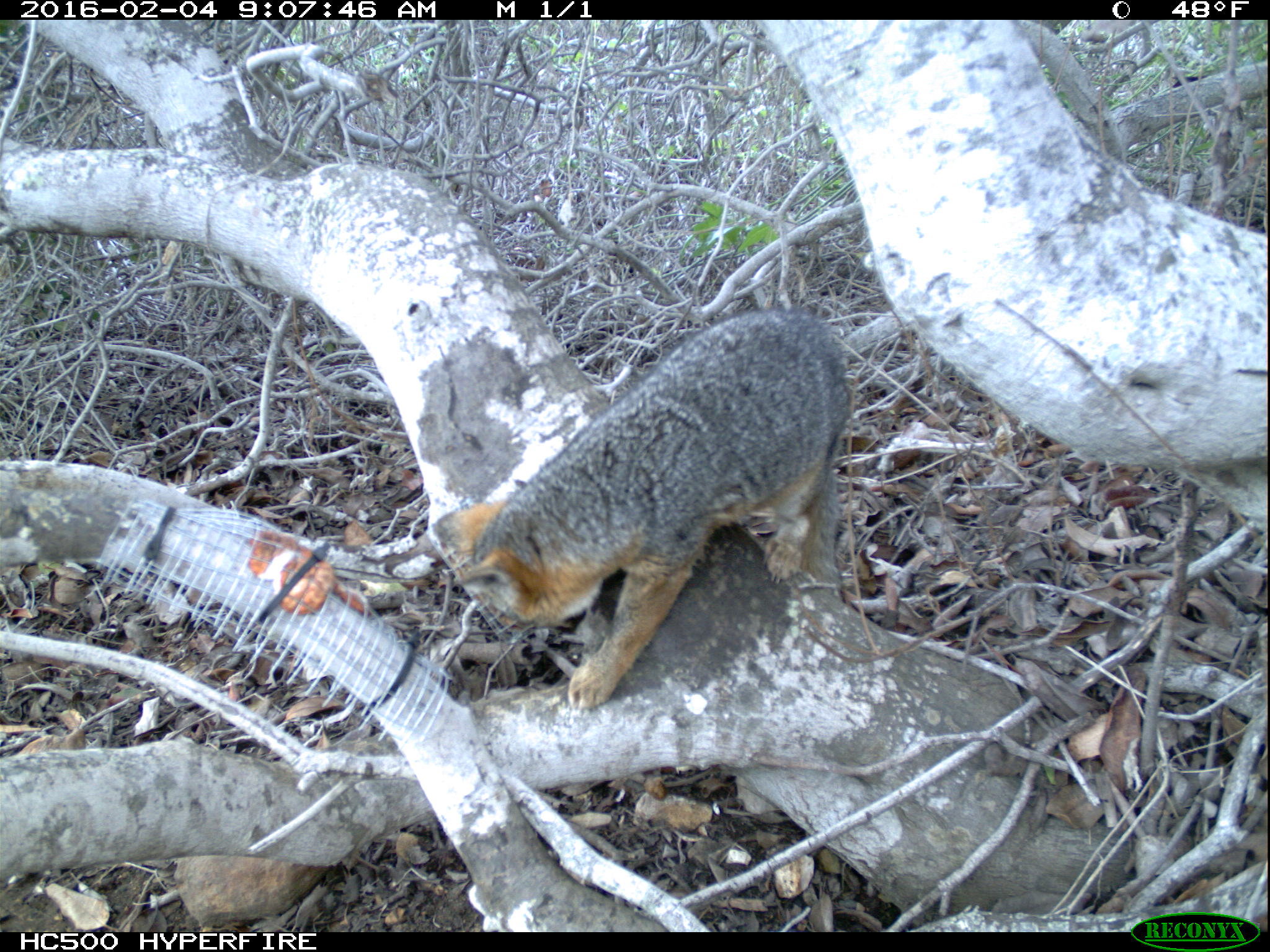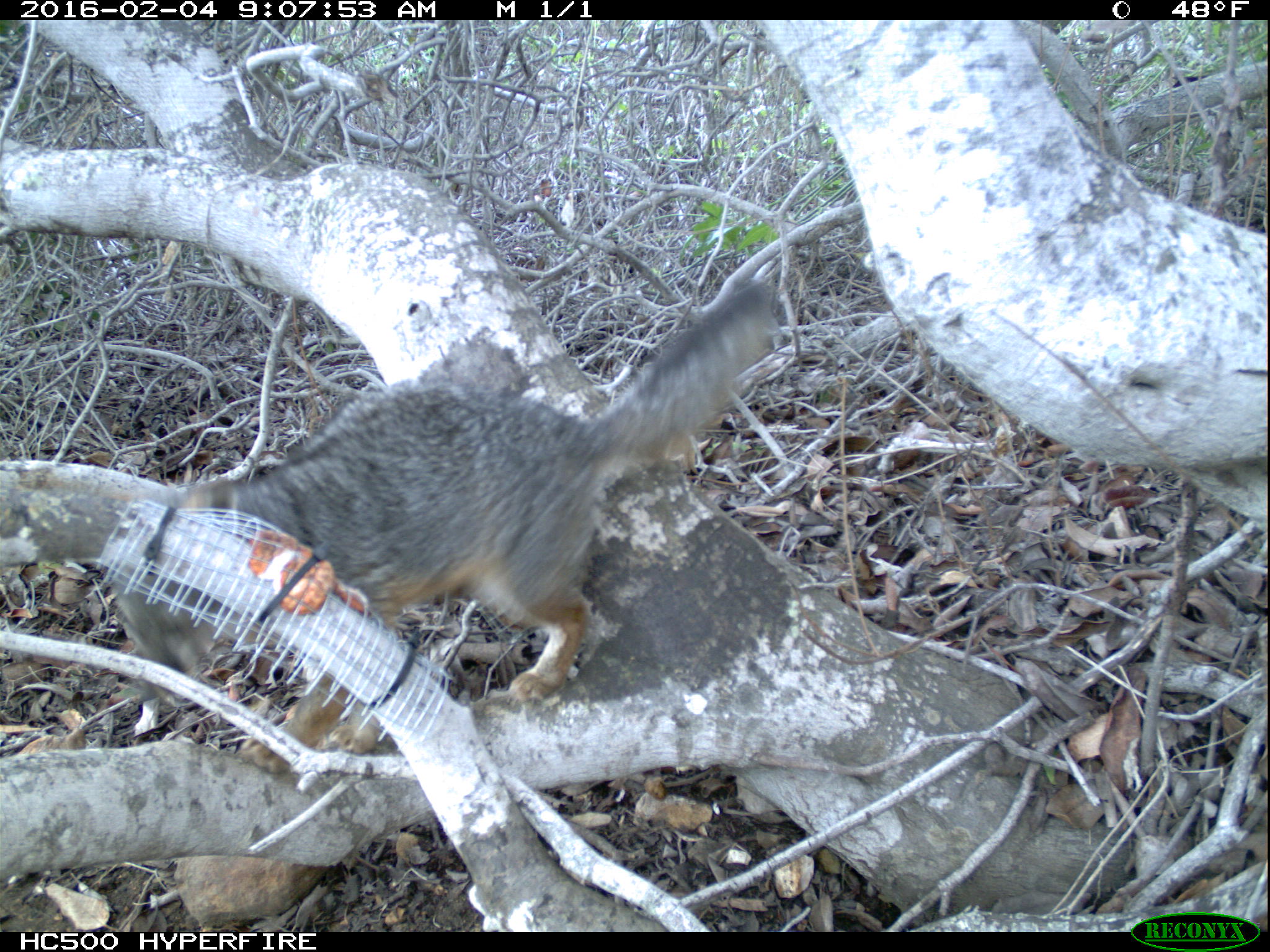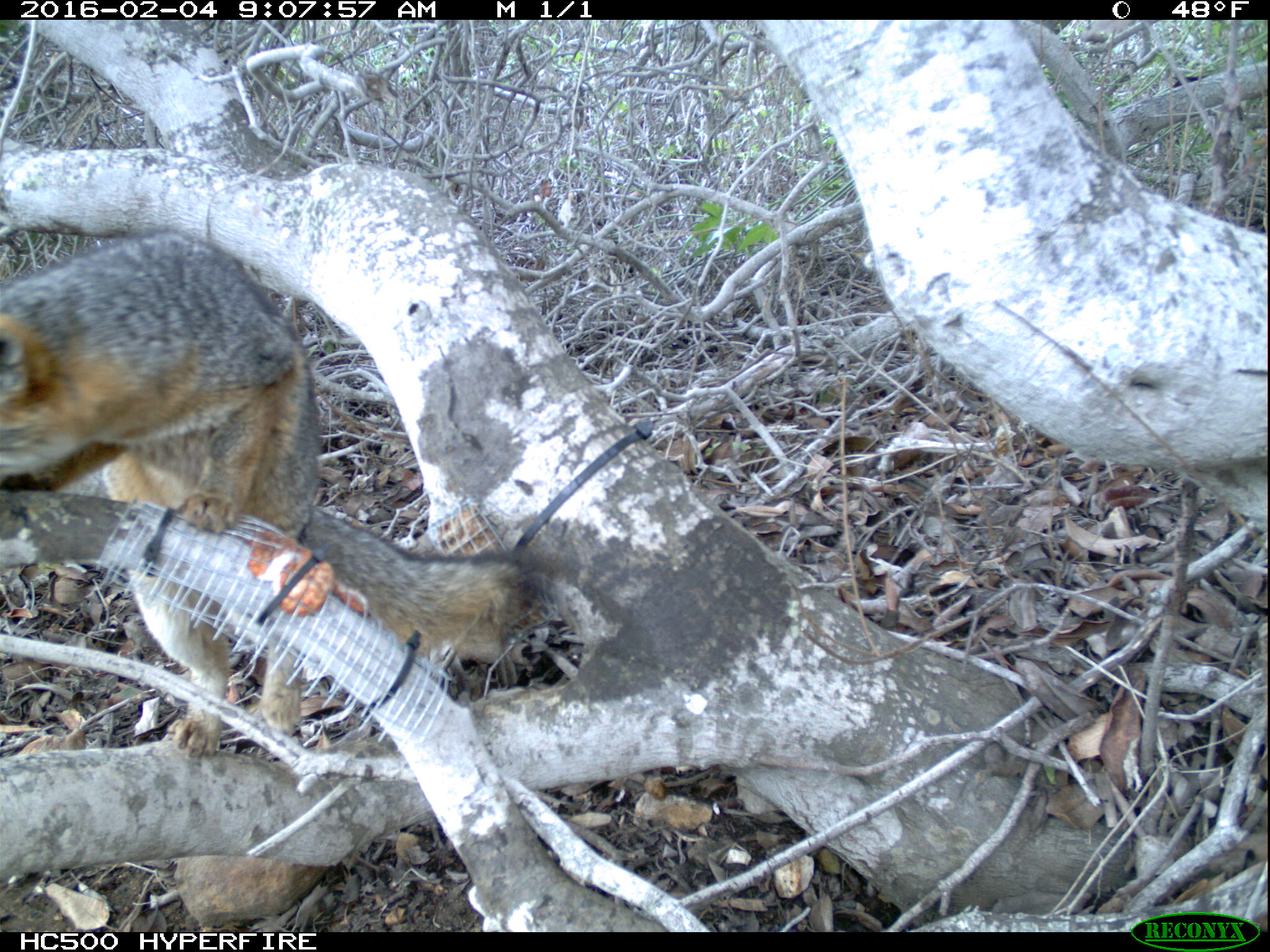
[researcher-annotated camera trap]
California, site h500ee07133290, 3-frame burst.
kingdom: Animalia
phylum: Chordata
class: Mammalia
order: Carnivora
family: Canidae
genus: Urocyon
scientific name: Urocyon littoralis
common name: island fox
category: fox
Fox (island fox) (Urocyon littoralis).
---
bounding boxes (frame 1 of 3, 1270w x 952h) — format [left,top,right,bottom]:
fox: [427,306,848,707]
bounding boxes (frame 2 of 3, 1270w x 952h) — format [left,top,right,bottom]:
fox: [102,272,778,775]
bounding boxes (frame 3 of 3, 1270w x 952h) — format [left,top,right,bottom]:
fox: [0,229,533,757]